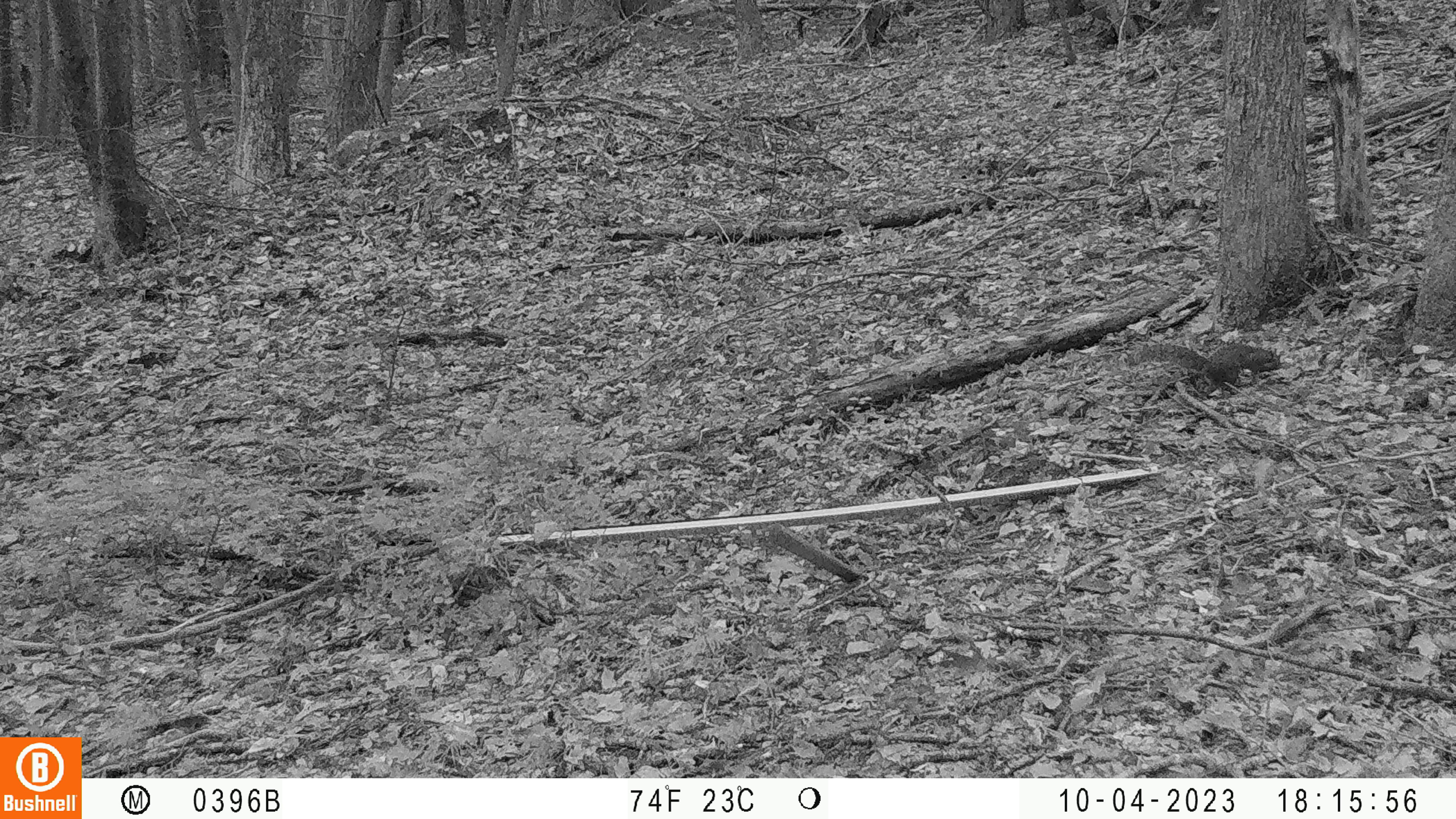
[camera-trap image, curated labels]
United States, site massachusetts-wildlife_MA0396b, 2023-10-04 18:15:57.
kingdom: Animalia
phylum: Chordata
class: Mammalia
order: Rodentia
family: Sciuridae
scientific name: Sciuridae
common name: squirrel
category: squirrel sp.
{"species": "squirrel sp. (squirrel) (Sciuridae)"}